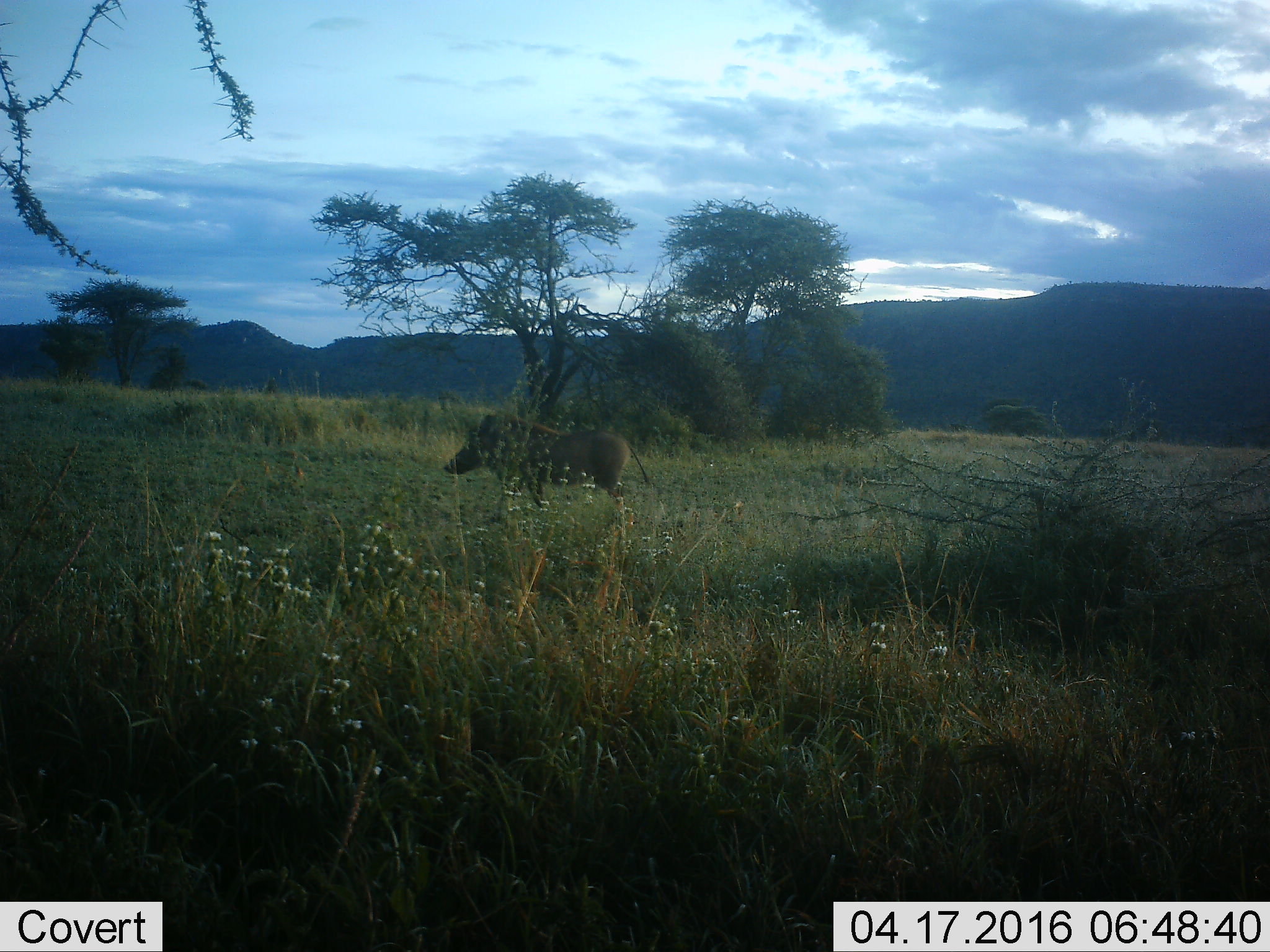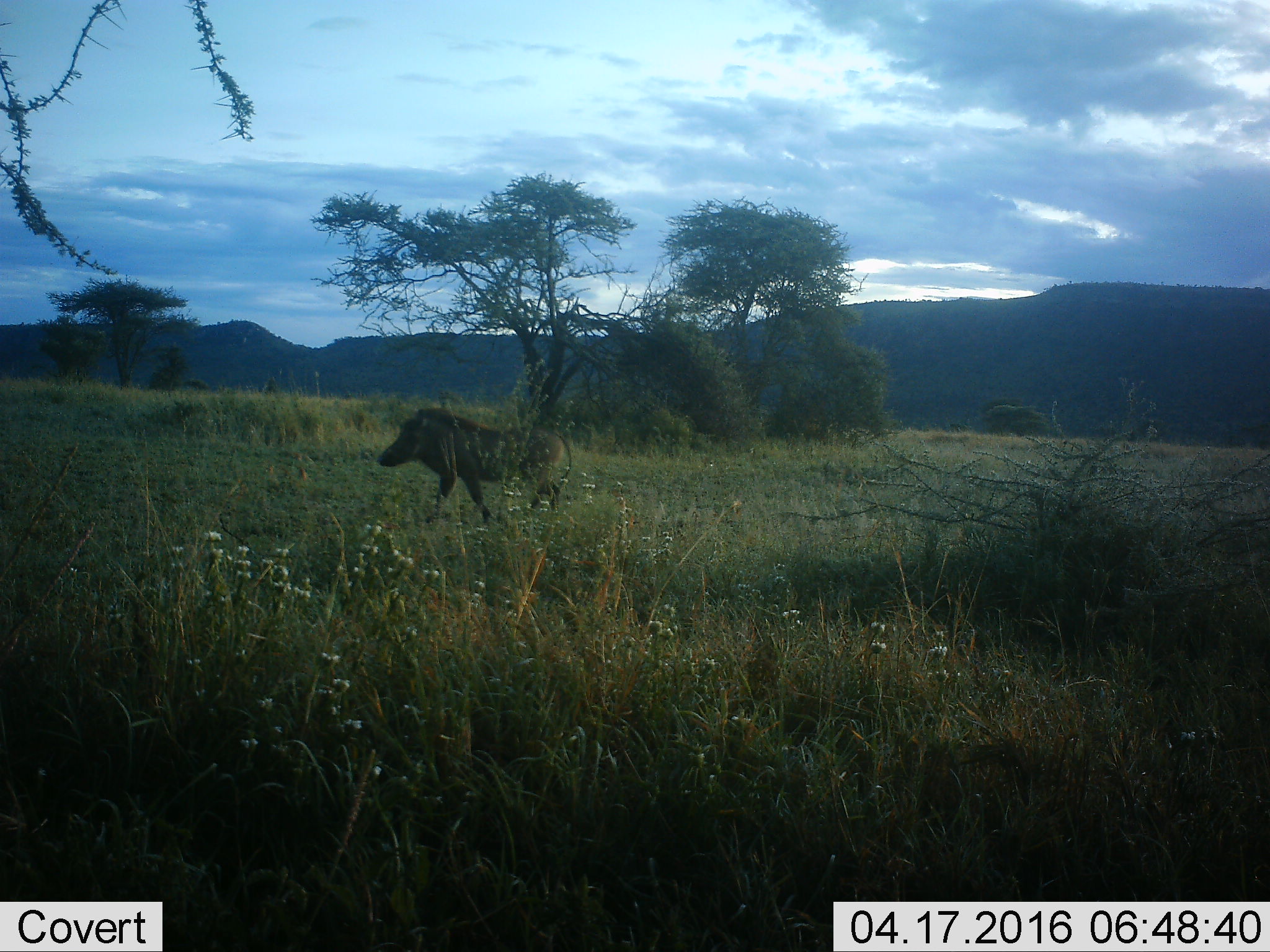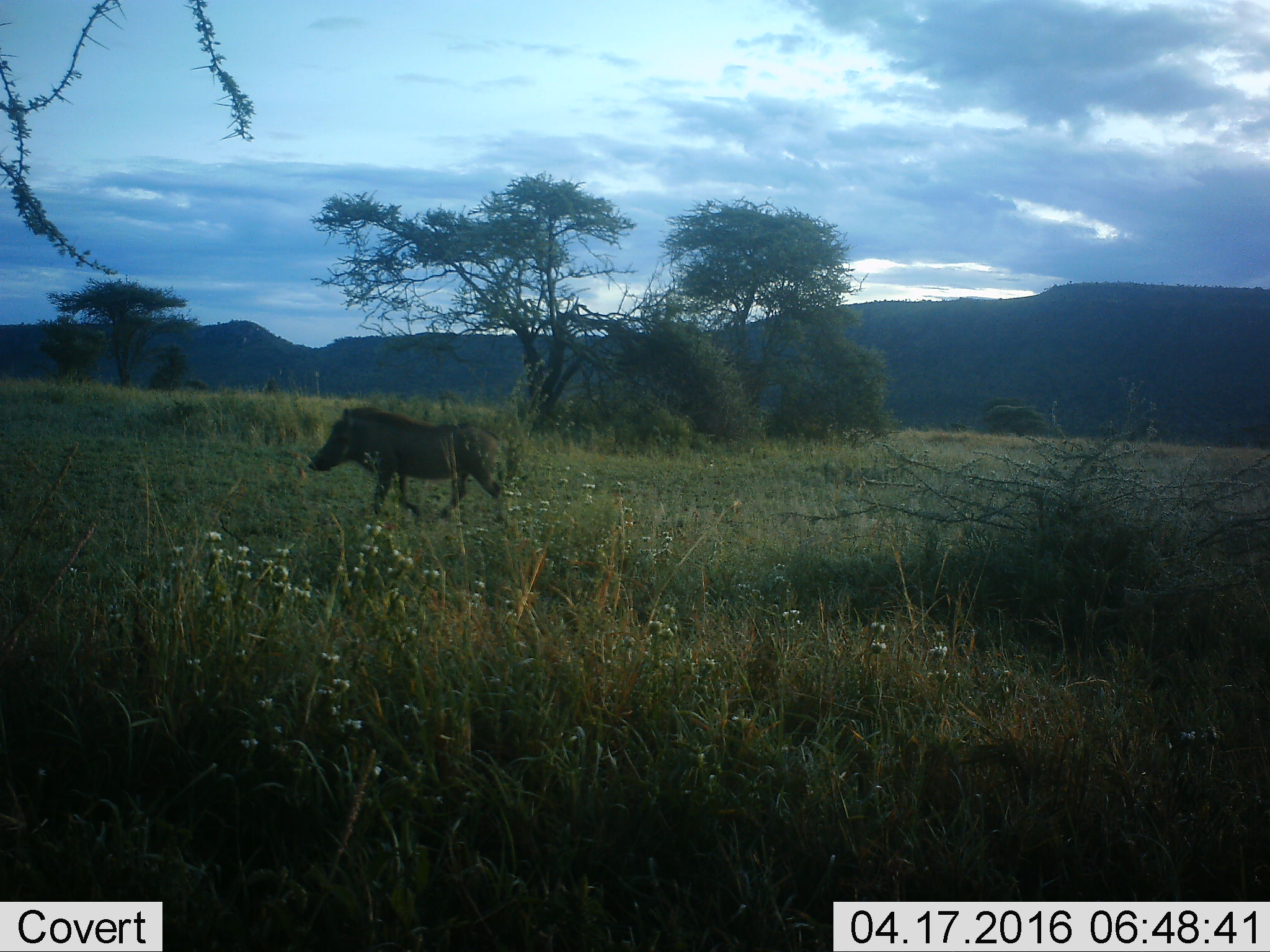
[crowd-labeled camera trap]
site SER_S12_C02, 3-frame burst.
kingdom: Animalia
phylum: Chordata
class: Mammalia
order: Artiodactyla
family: Suidae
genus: Phacochoerus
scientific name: Phacochoerus africanus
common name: warthog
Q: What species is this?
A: Warthog (Phacochoerus africanus).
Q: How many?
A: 1.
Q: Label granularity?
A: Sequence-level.